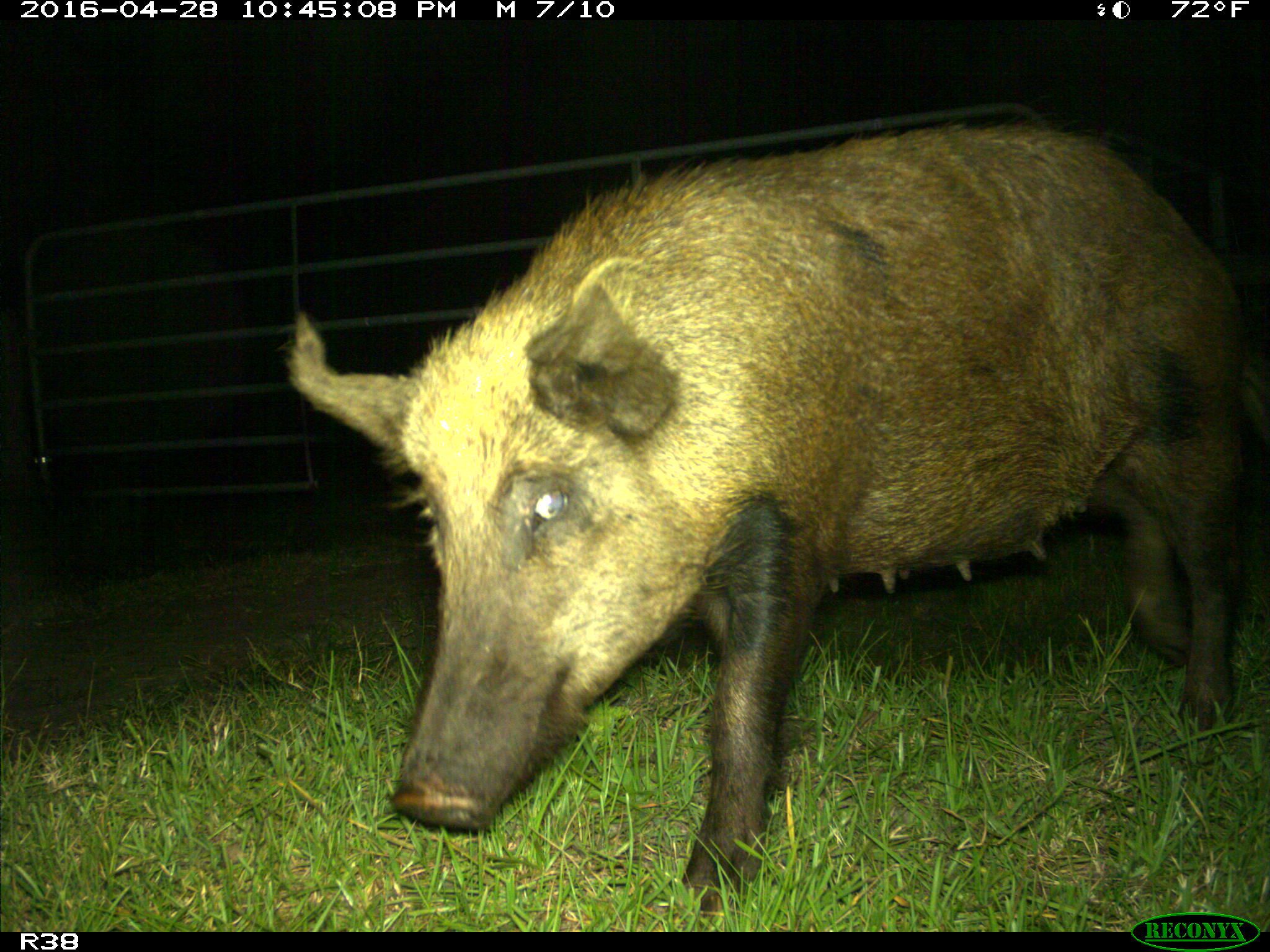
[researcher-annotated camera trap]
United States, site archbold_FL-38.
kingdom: Animalia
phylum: Chordata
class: Mammalia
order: Artiodactyla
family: Suidae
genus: Sus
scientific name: Sus scrofa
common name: wild boar